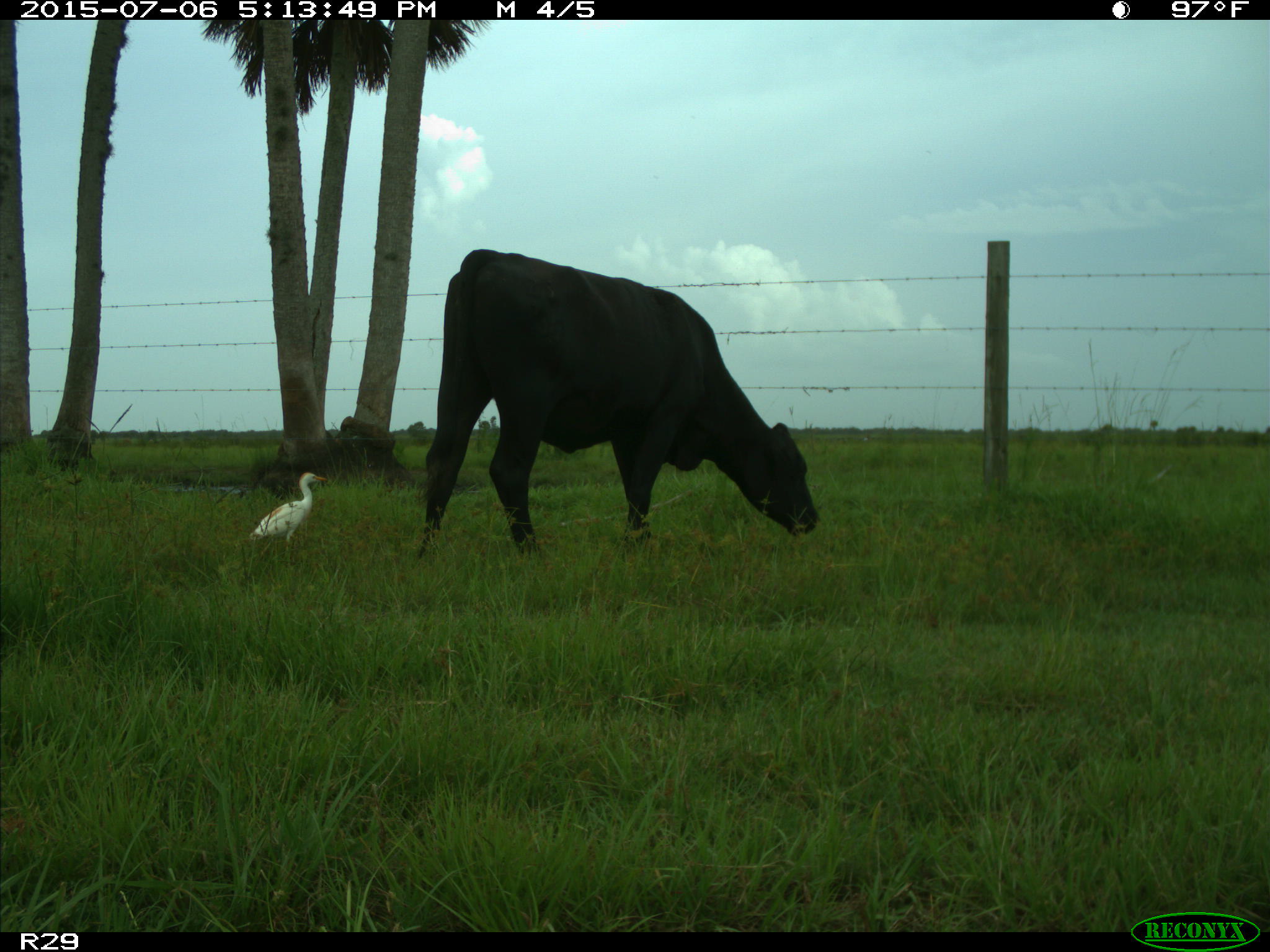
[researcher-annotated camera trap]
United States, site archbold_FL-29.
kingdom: Animalia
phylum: Chordata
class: Mammalia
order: Artiodactyla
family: Bovidae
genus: Bos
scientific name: Bos taurus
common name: domestic cow